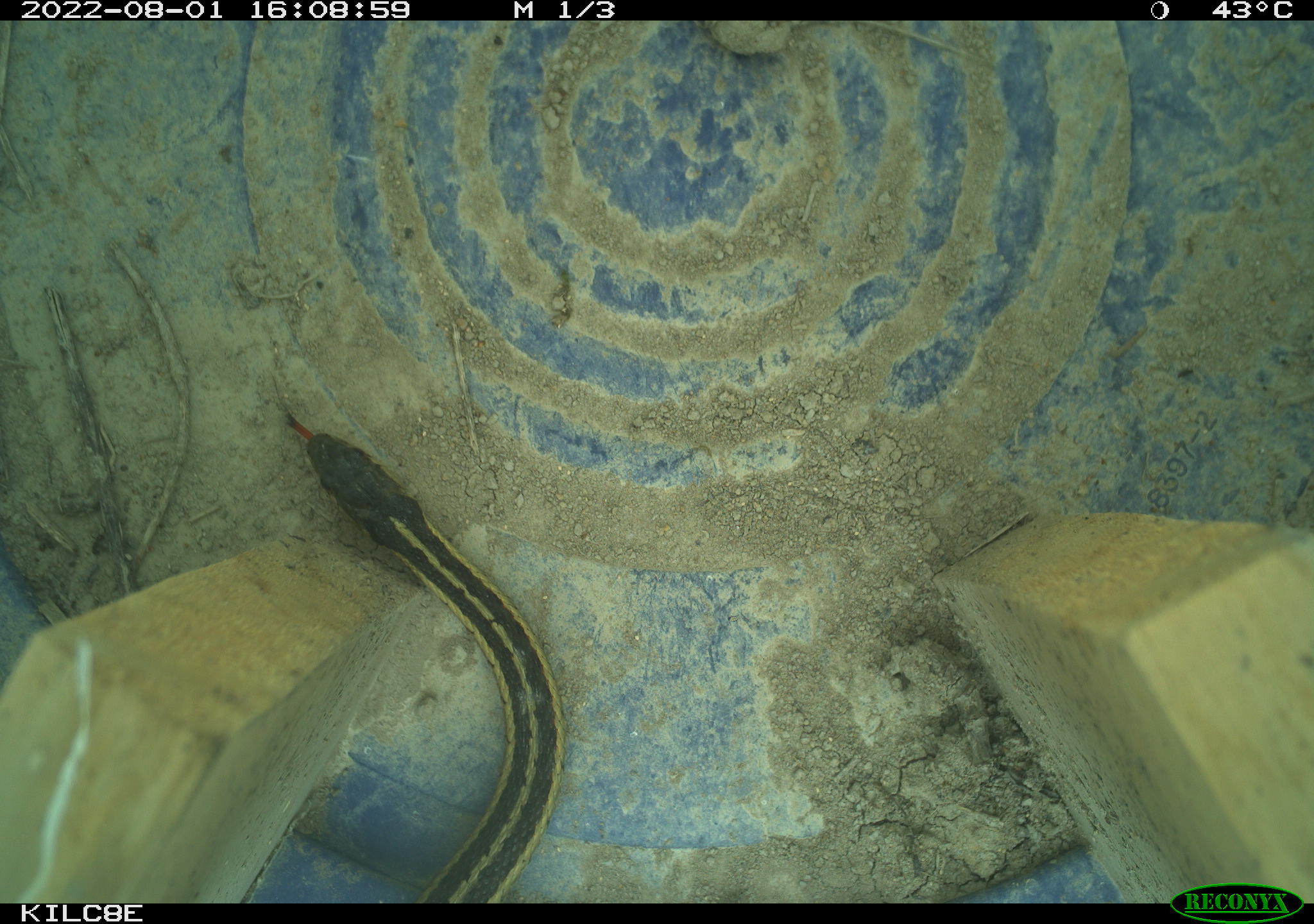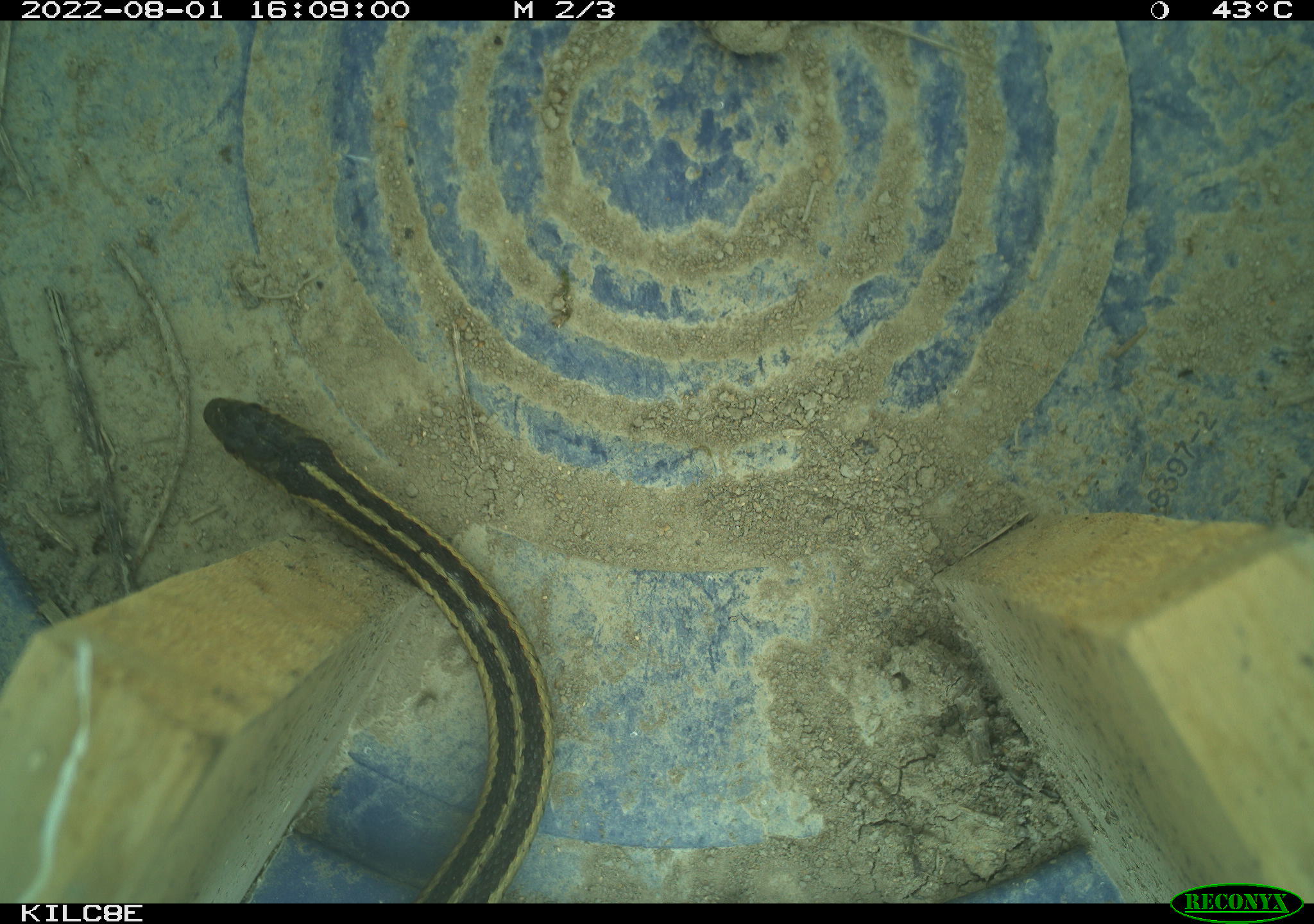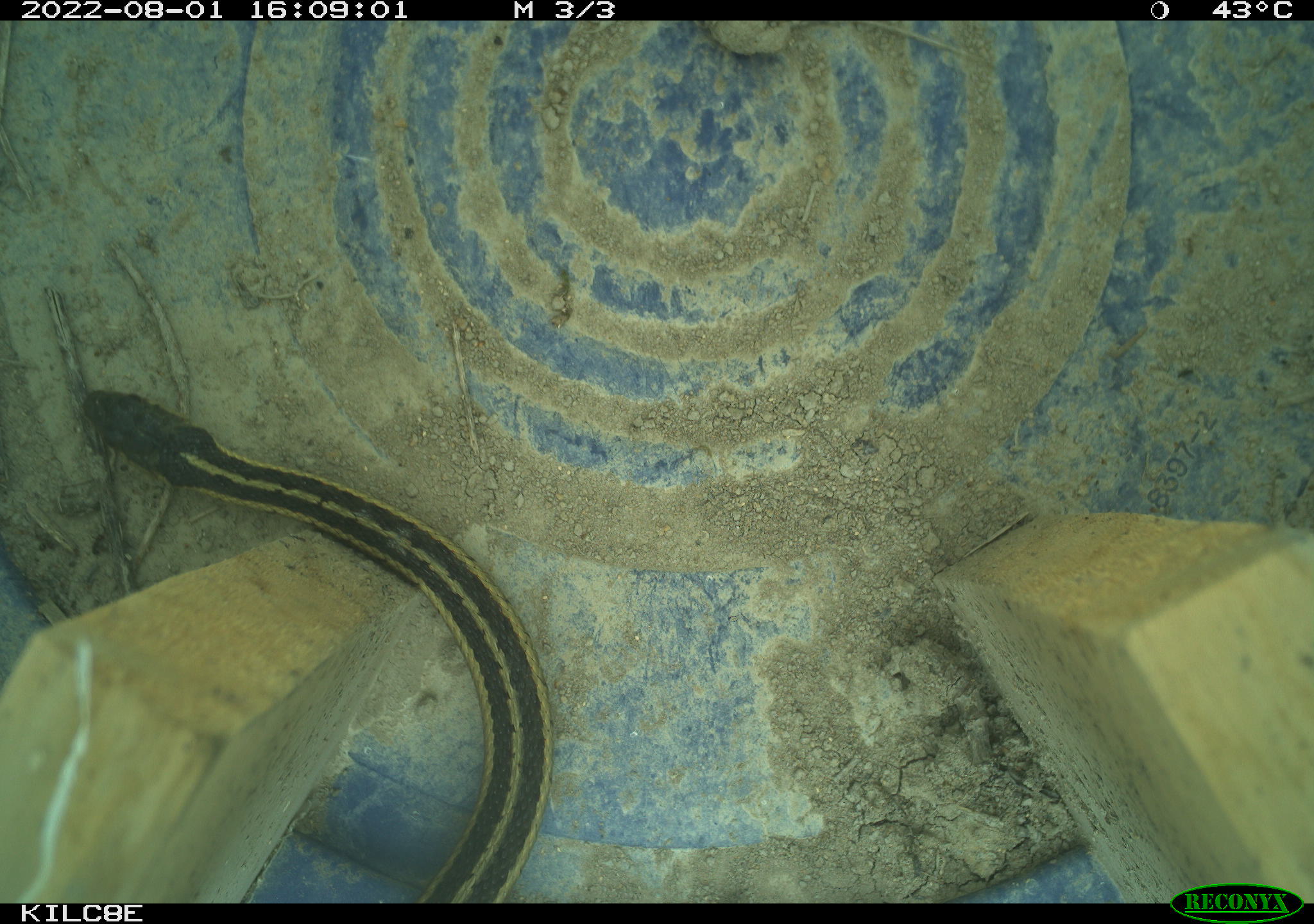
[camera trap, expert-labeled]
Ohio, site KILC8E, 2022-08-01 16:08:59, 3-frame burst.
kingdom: Animalia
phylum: Chordata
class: Reptilia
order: Squamata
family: Colubridae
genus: Thamnophis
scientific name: Thamnophis sirtalis sirtalis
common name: eastern gartersnake